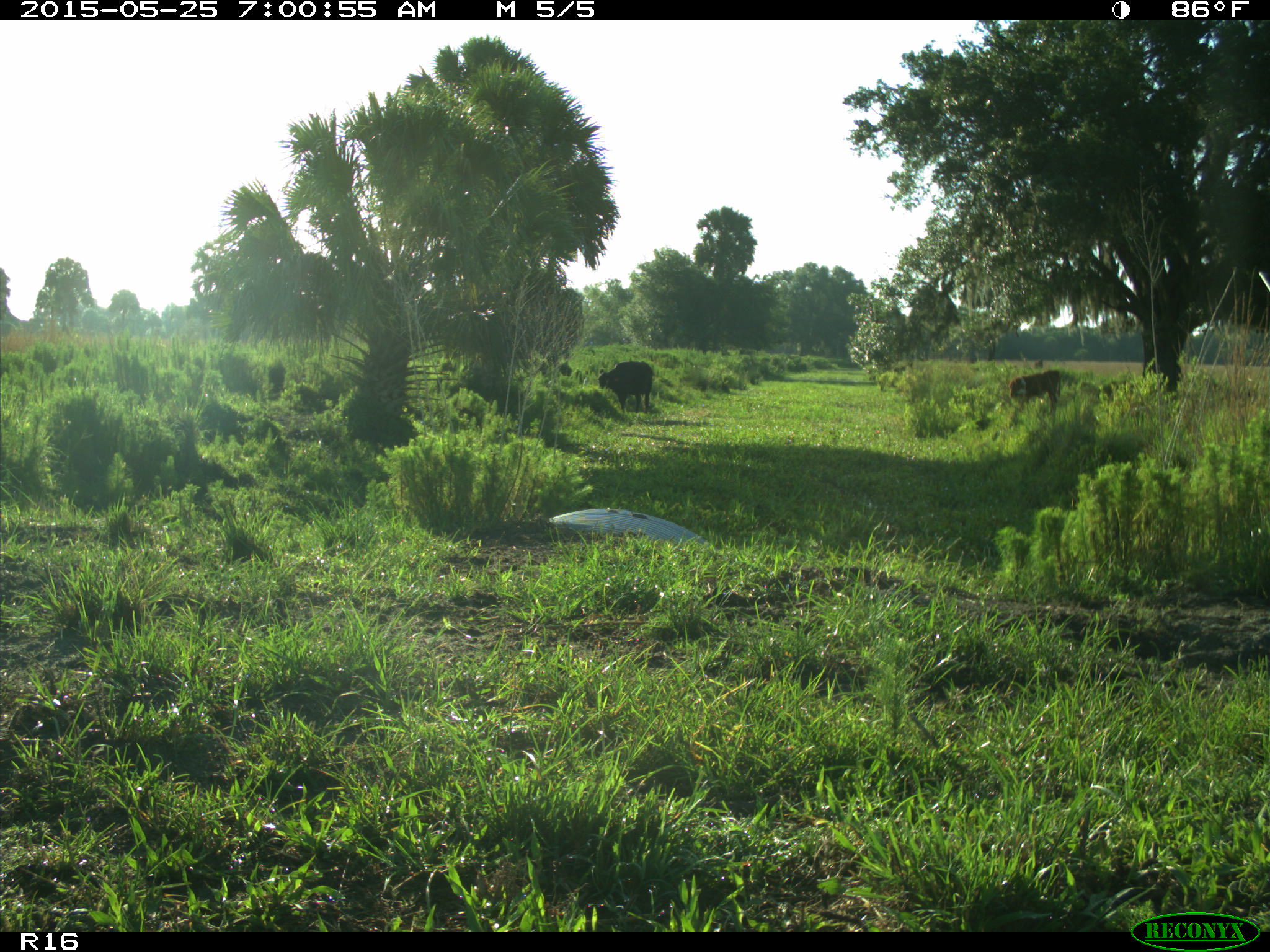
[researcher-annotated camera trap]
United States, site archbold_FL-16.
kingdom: Animalia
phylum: Chordata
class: Mammalia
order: Artiodactyla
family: Bovidae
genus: Bos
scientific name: Bos taurus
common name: domestic cow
Bos taurus (domestic cow).